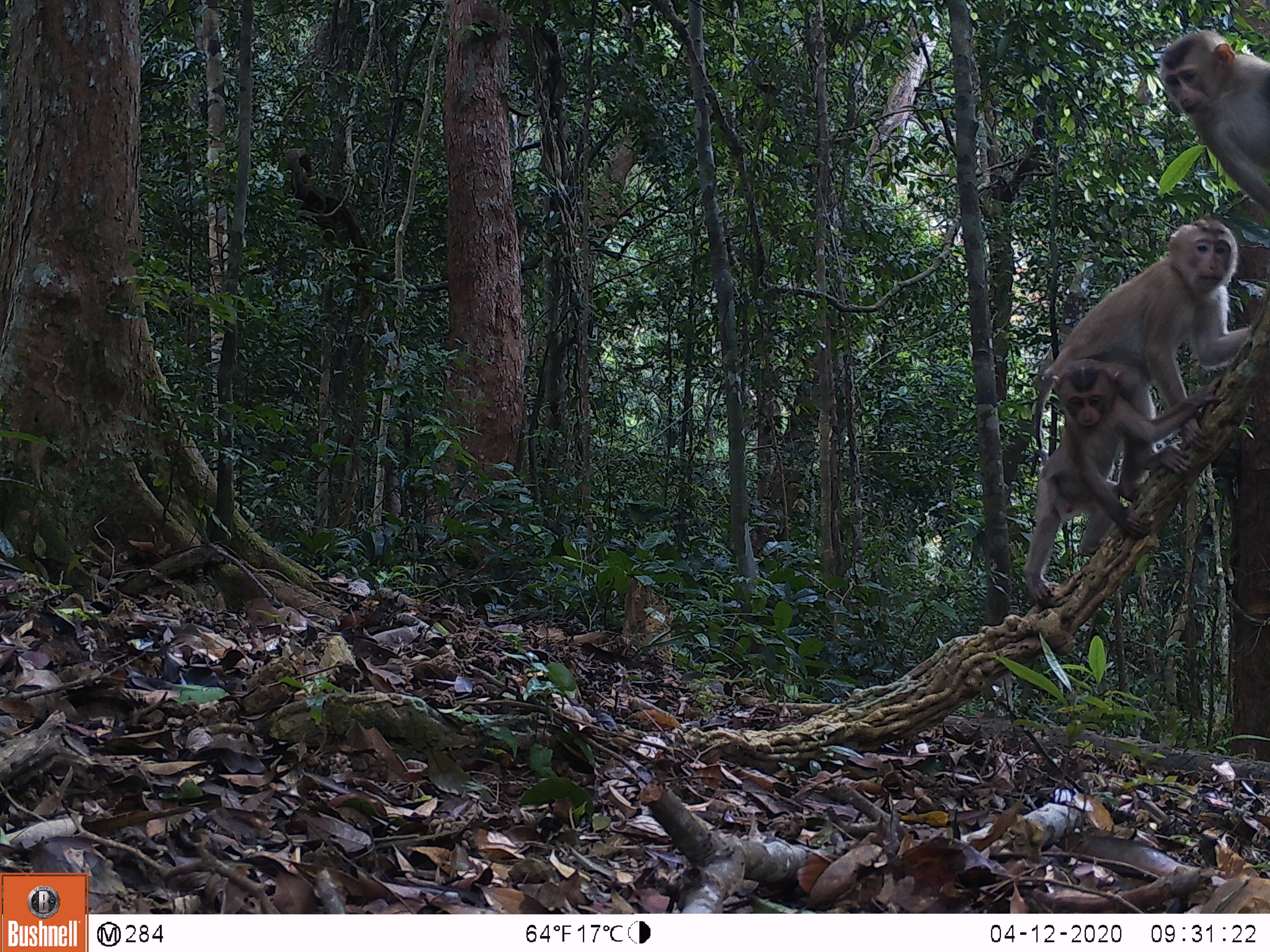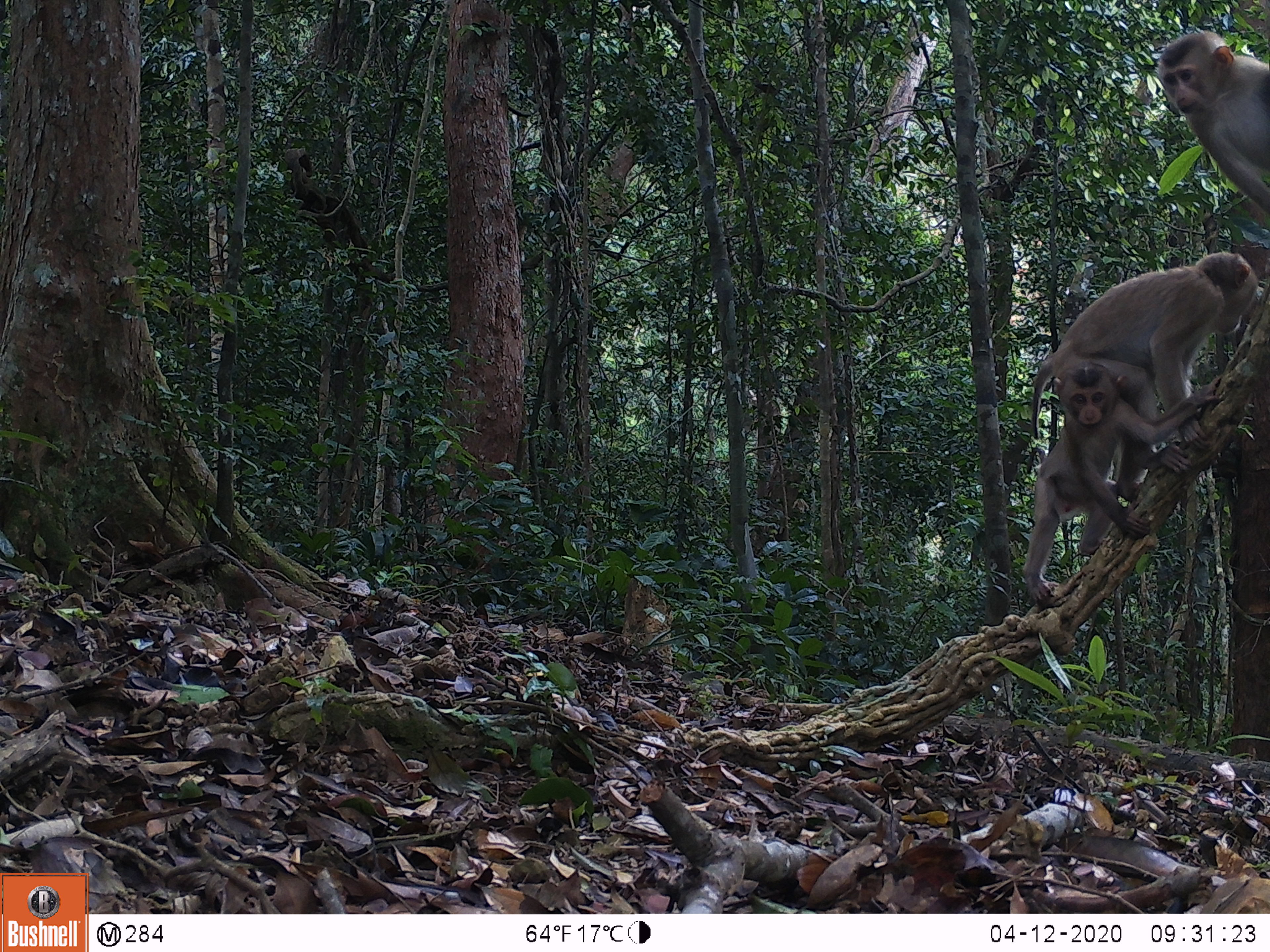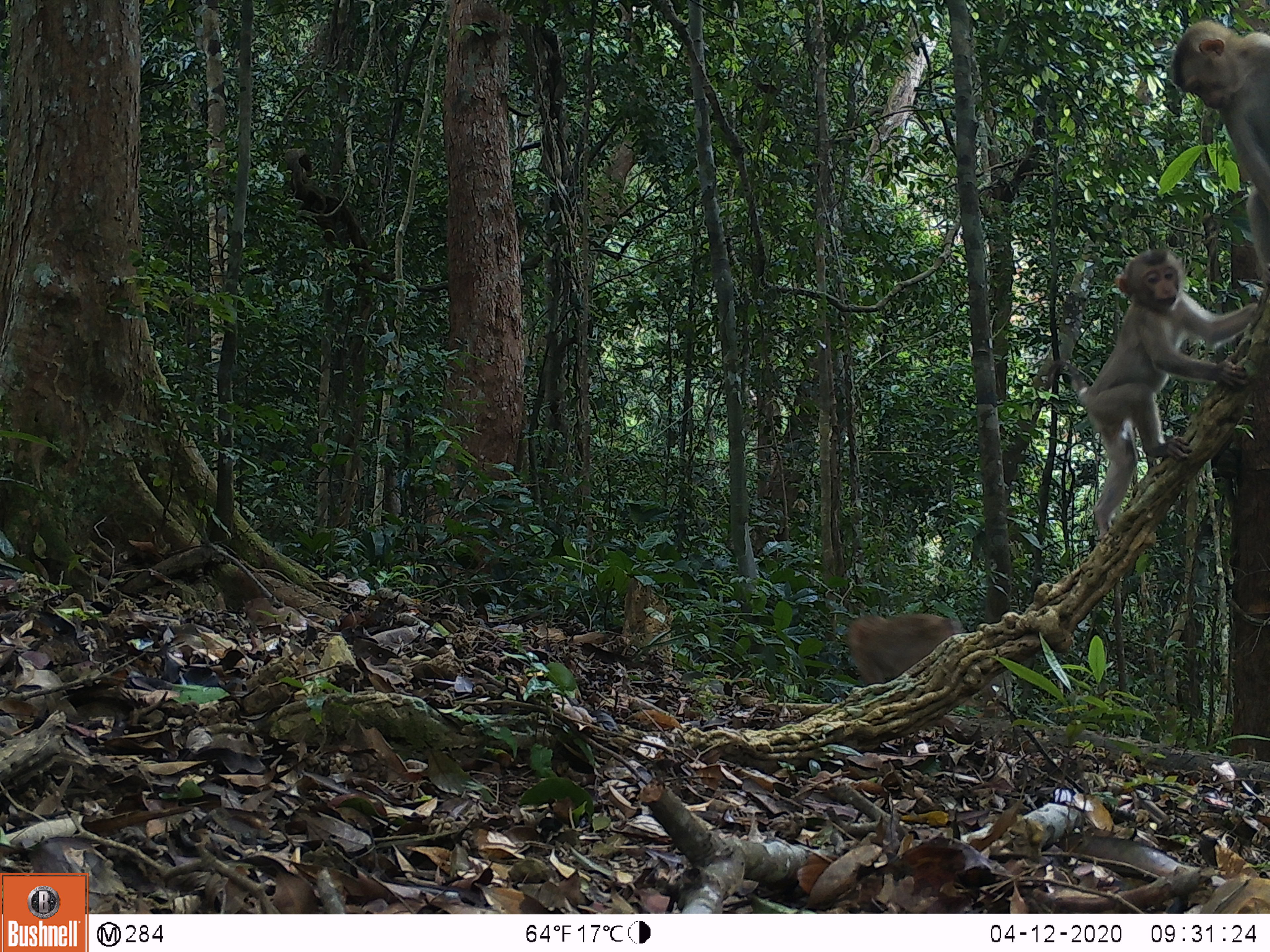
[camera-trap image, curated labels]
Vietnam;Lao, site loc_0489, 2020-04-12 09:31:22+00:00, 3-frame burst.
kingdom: Animalia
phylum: Chordata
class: Mammalia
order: Primates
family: Cercopithecidae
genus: Macaca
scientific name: Macaca nemestrina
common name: pig-tailed macaque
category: pig tailed macaque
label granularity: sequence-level